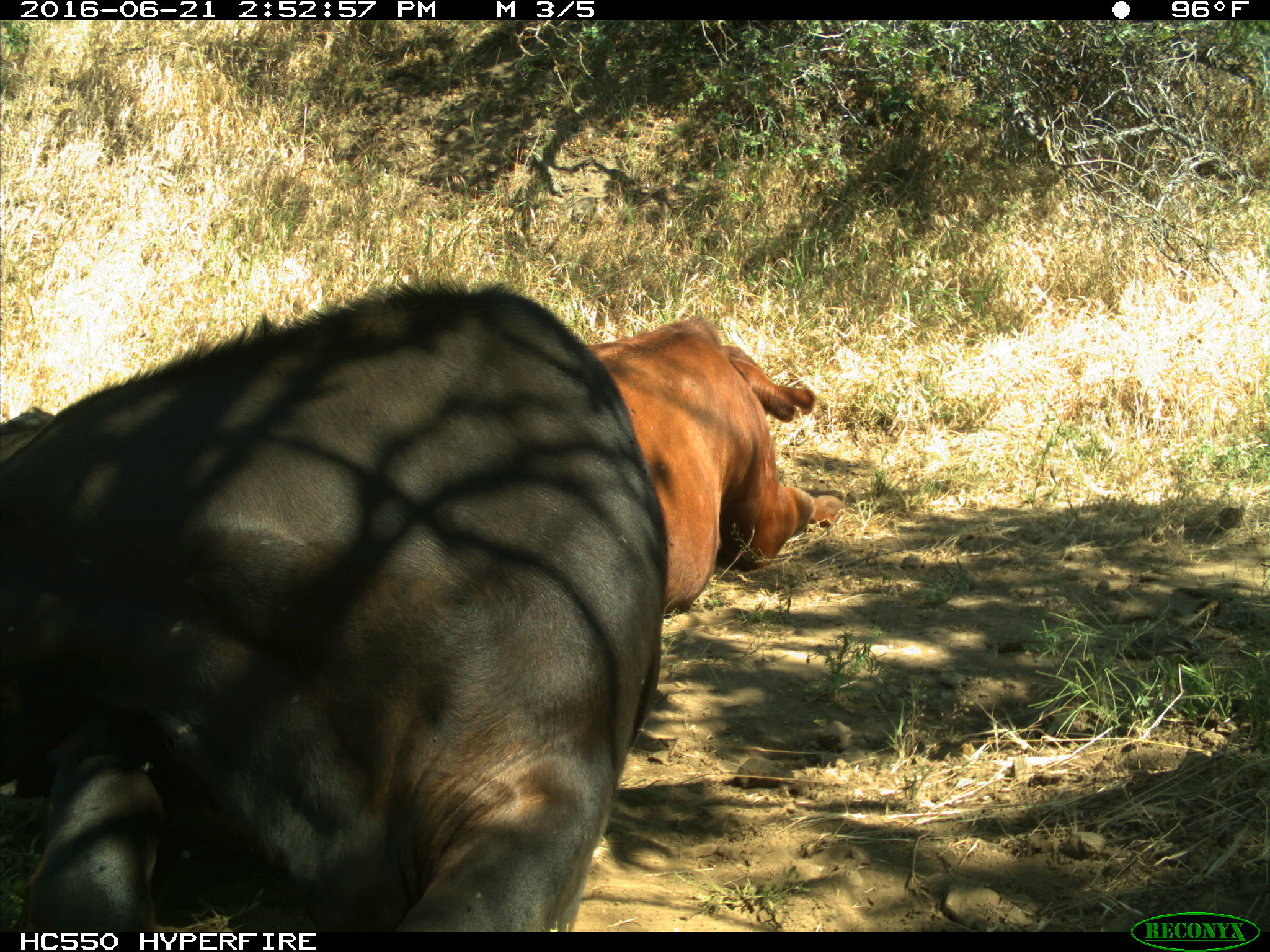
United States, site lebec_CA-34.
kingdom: Animalia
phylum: Chordata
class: Mammalia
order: Artiodactyla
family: Bovidae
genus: Bos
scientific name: Bos taurus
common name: domestic cow